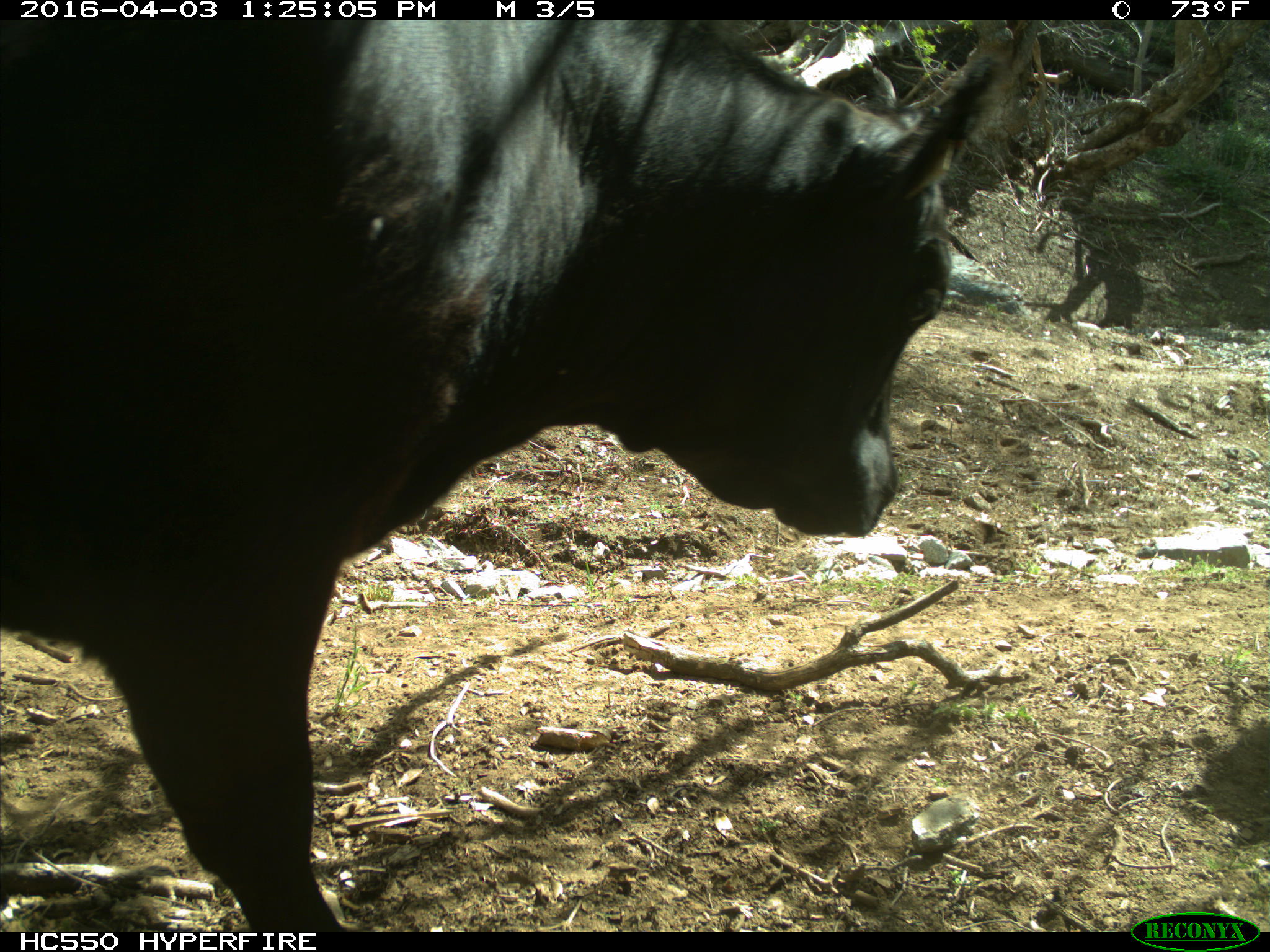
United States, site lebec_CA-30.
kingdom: Animalia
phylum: Chordata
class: Mammalia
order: Artiodactyla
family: Bovidae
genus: Bos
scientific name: Bos taurus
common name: domestic cow